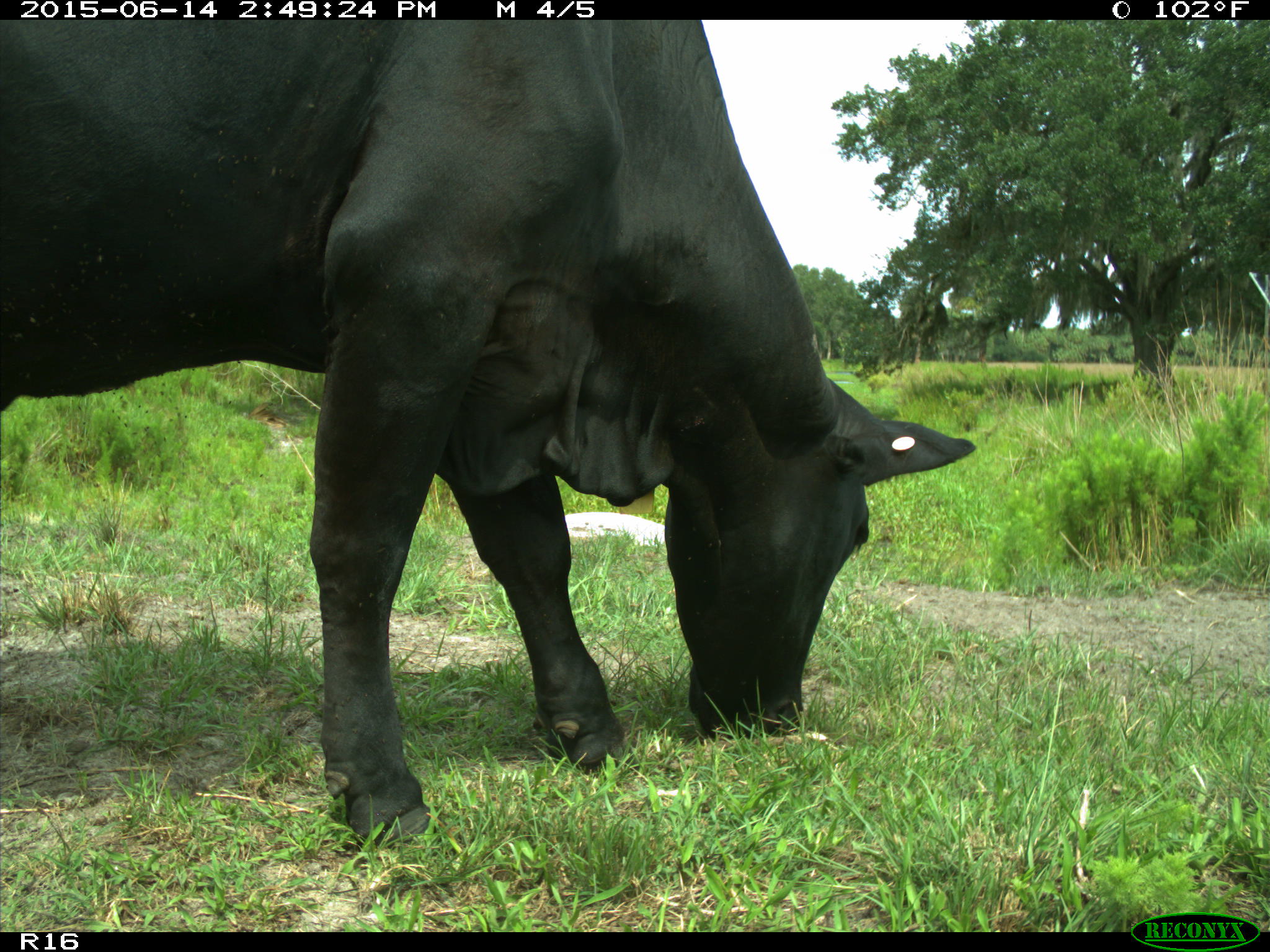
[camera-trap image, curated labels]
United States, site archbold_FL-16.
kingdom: Animalia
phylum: Chordata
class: Mammalia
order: Artiodactyla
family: Bovidae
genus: Bos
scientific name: Bos taurus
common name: domestic cow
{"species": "Bos taurus (domestic cow)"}